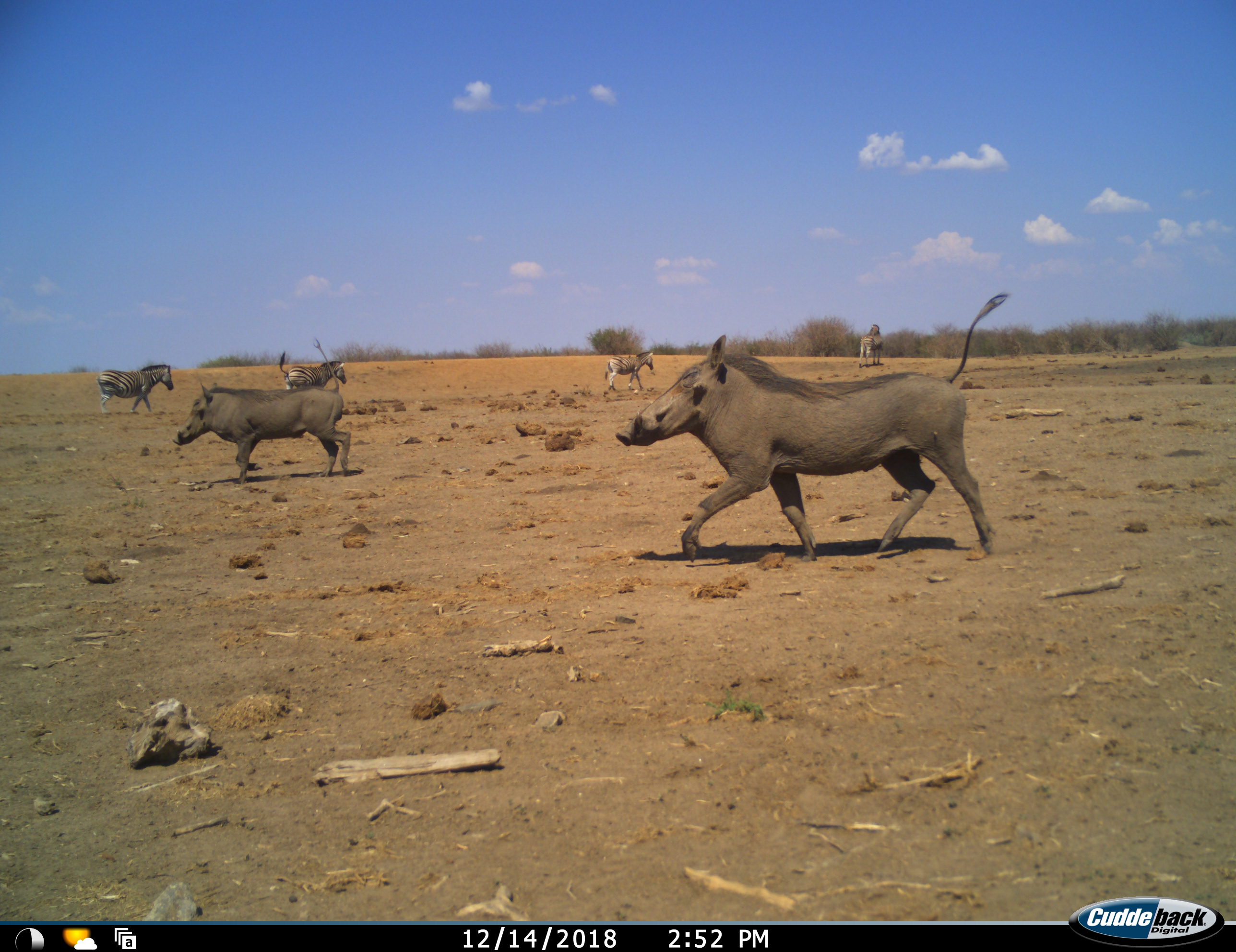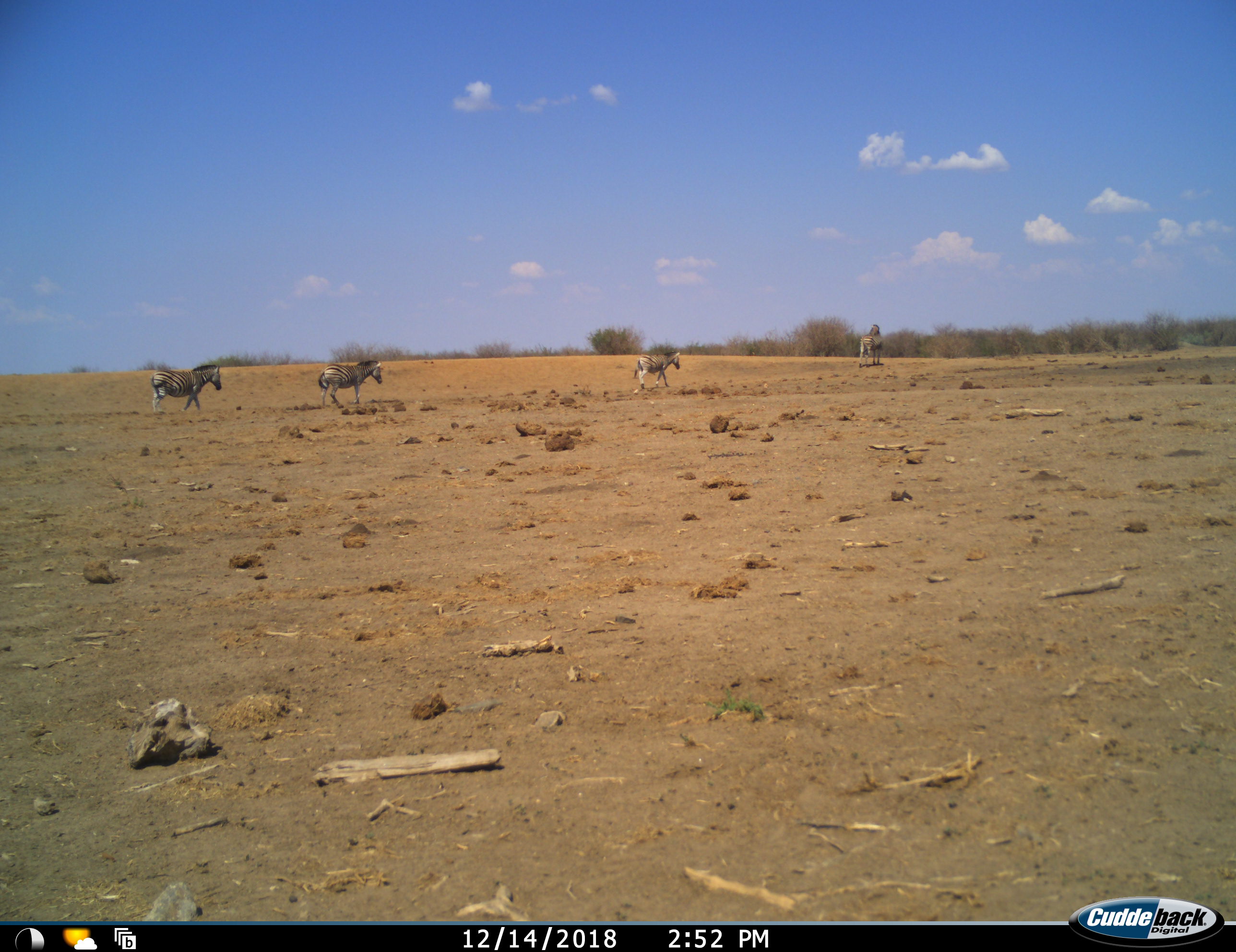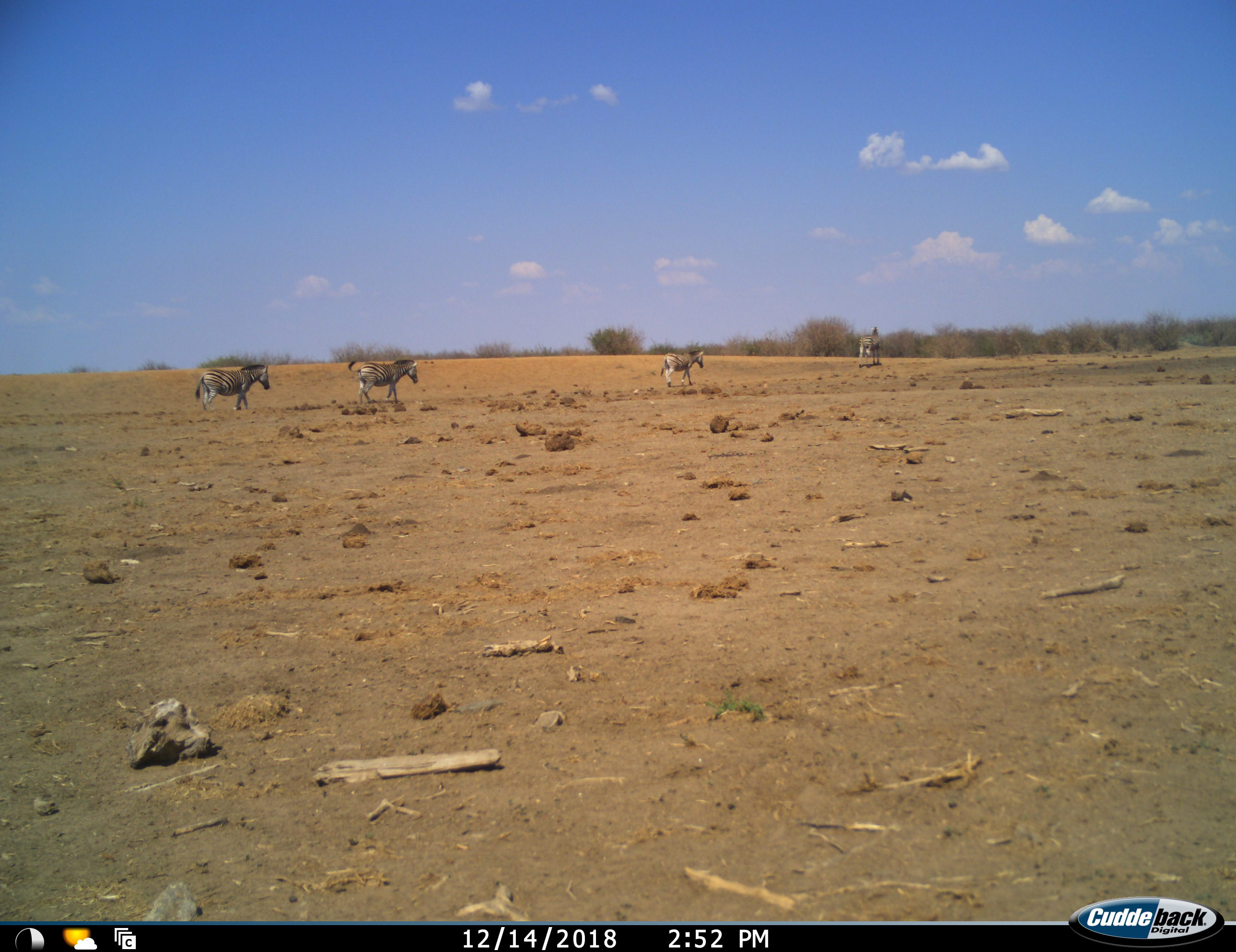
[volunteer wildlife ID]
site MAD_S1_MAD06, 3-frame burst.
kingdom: Animalia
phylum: Chordata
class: Mammalia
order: Artiodactyla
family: Suidae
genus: Phacochoerus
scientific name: Phacochoerus africanus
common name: warthog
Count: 2.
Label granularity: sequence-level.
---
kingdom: Animalia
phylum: Chordata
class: Mammalia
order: Perissodactyla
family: Equidae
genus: Equus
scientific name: Equus quagga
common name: plains zebra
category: zebraplains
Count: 4.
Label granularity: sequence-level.